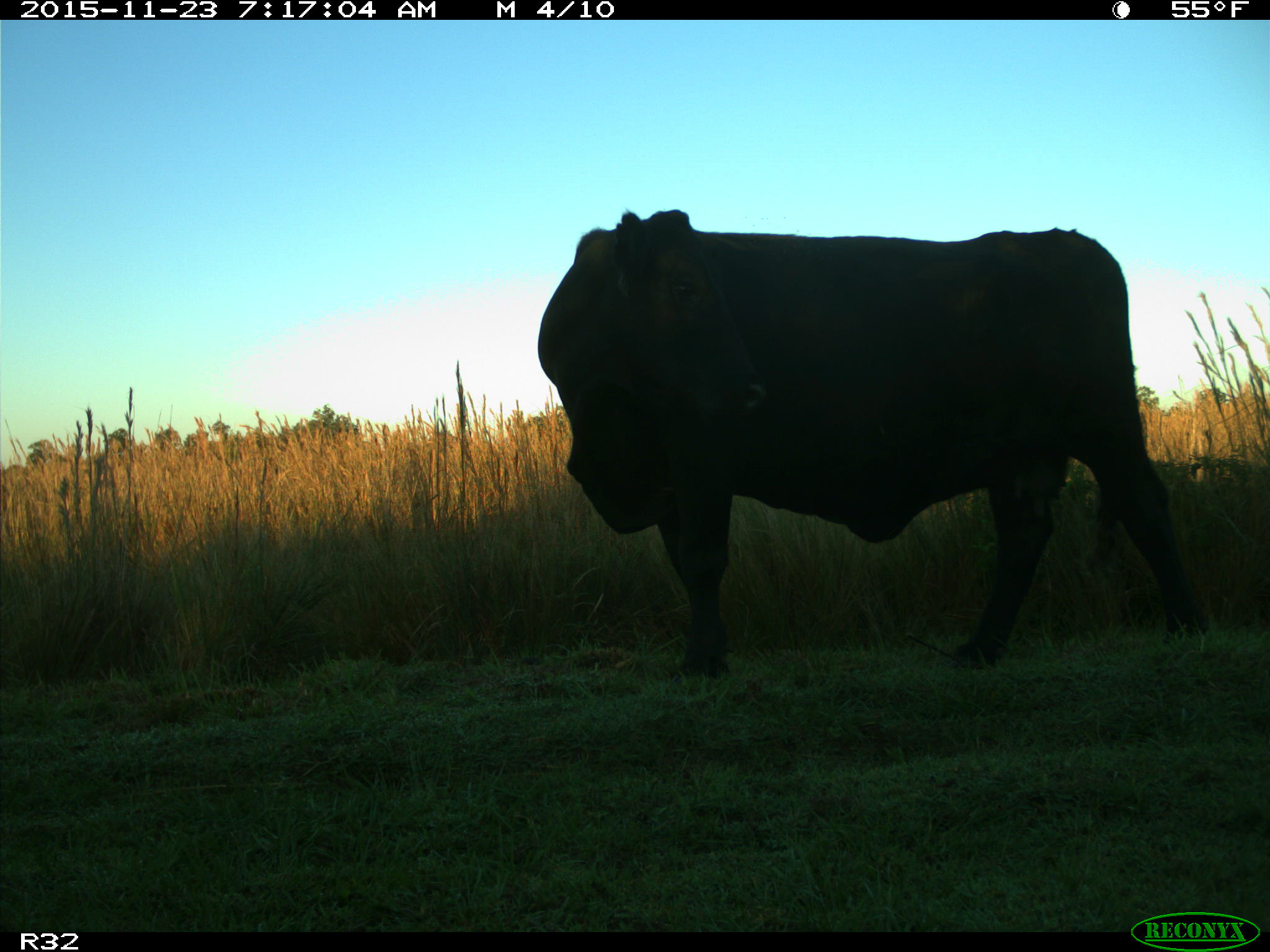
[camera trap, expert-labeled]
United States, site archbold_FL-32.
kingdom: Animalia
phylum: Chordata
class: Mammalia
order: Artiodactyla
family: Bovidae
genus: Bos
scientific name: Bos taurus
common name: domestic cow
Bos taurus (domestic cow).